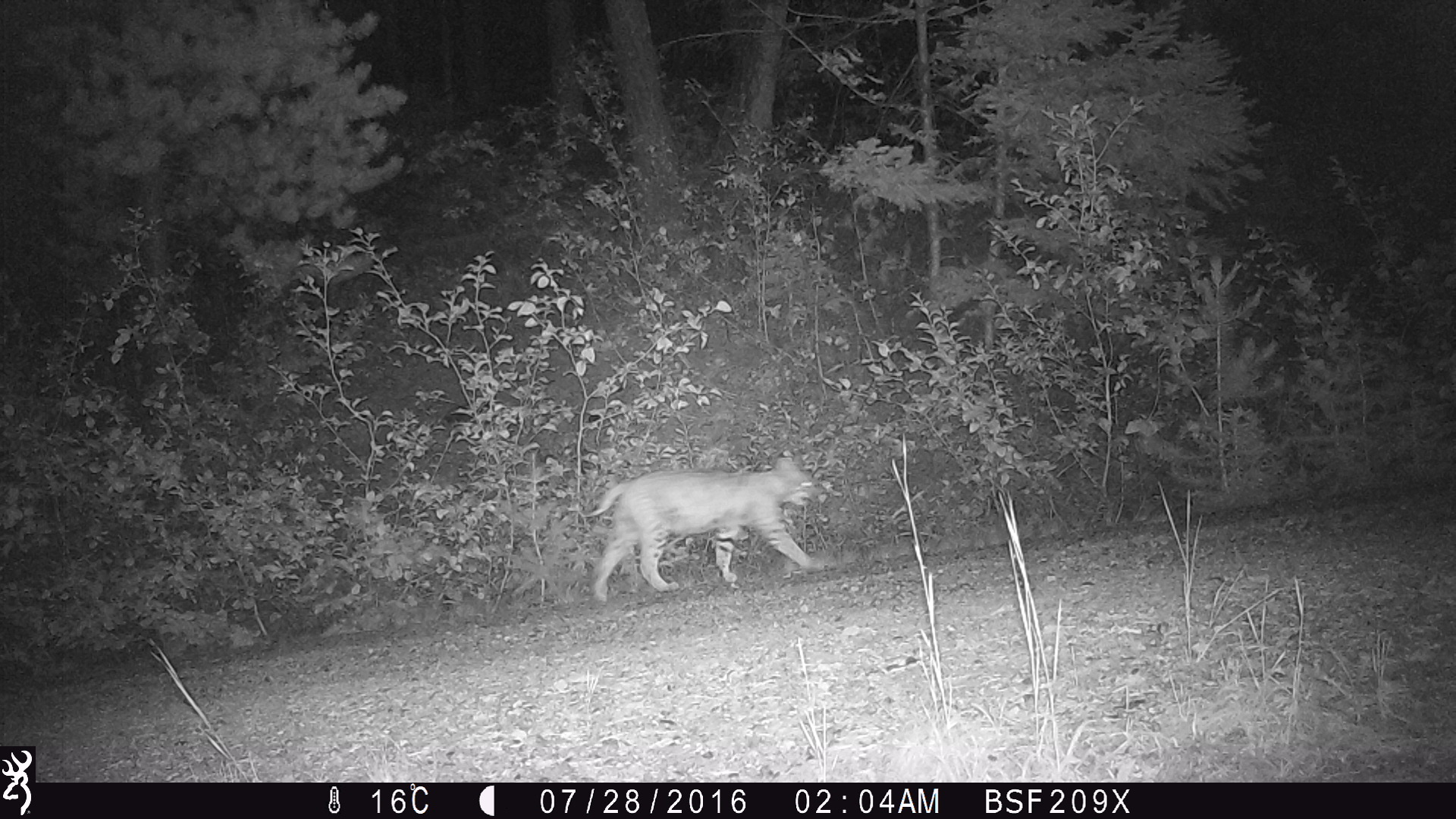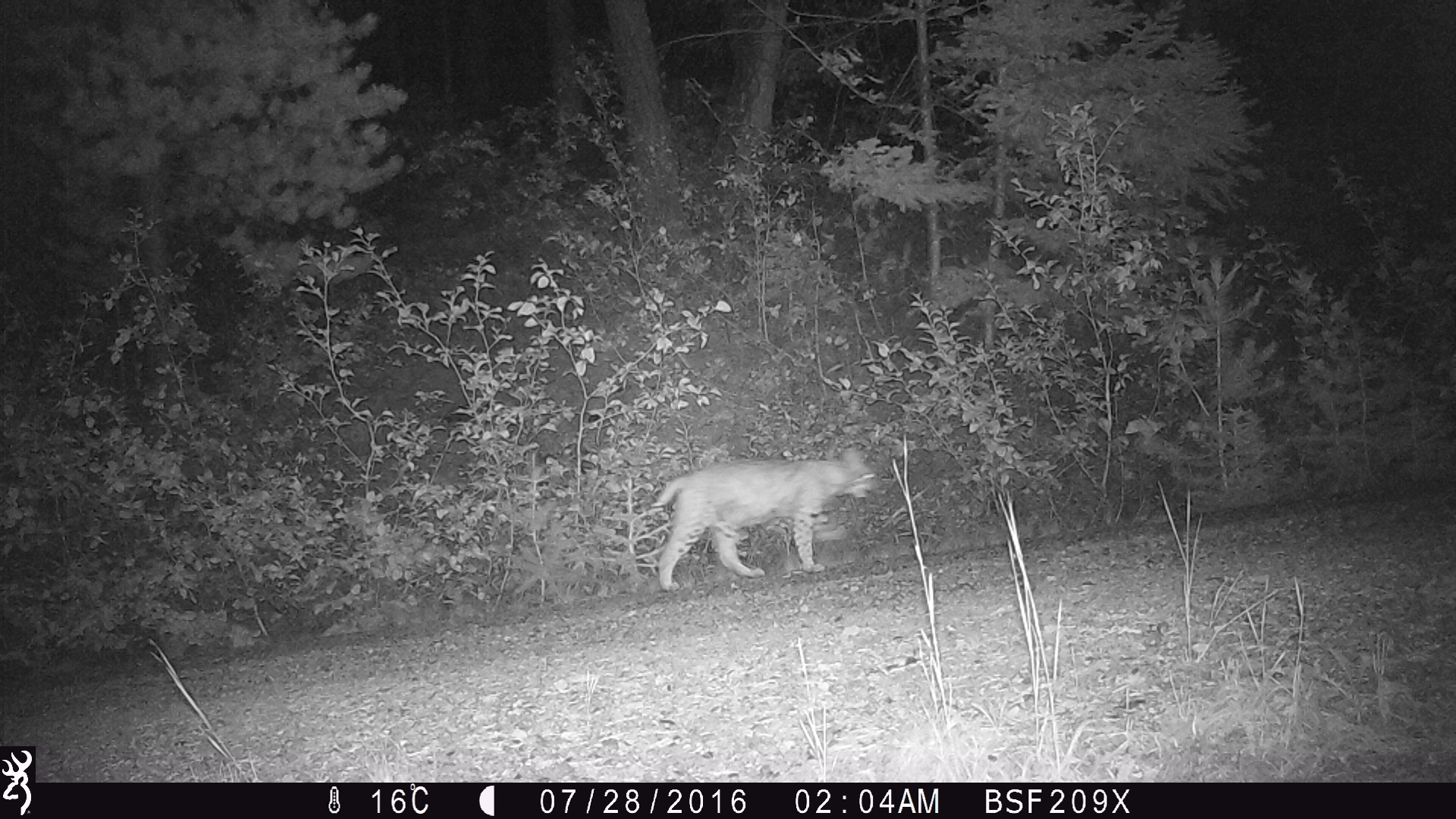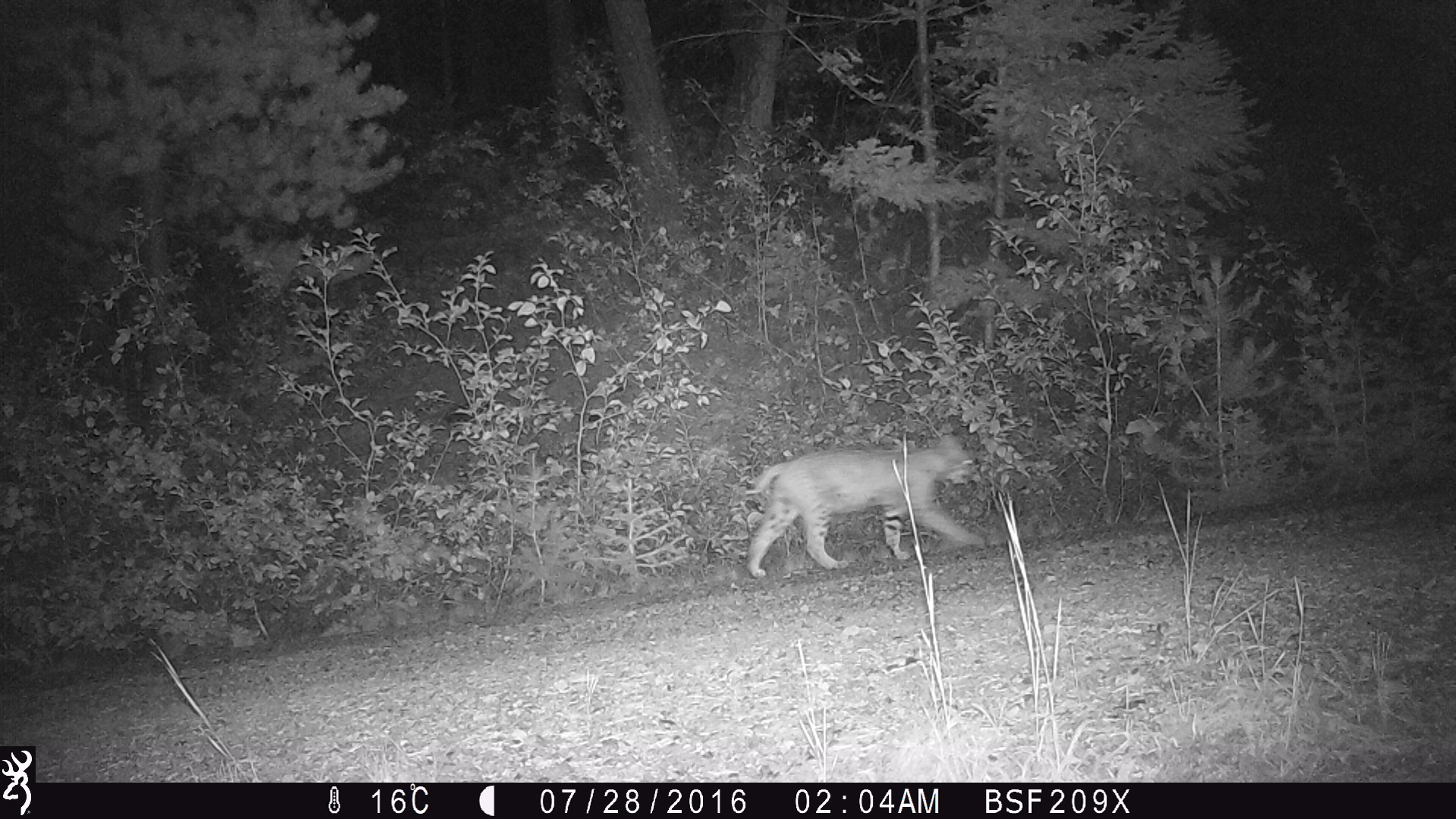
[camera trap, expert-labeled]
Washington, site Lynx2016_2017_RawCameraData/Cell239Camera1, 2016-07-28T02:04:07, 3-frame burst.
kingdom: Animalia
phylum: Chordata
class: Mammalia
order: Carnivora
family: Felidae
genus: Lynx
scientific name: Lynx rufus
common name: bobcat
Lynx rufus (bobcat). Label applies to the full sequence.